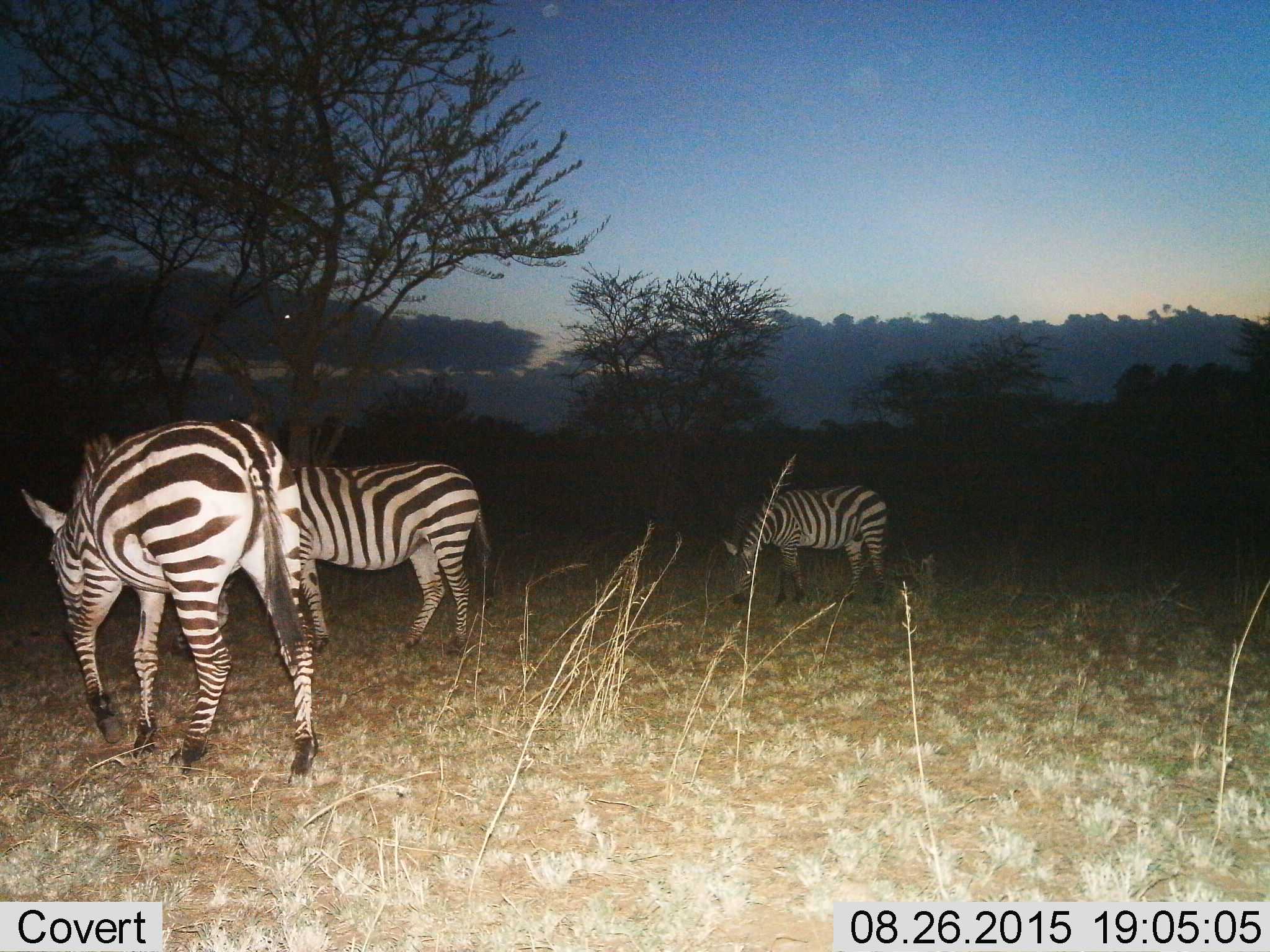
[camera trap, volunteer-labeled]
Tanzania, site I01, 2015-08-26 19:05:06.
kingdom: Animalia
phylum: Chordata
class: Mammalia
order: Perissodactyla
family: Equidae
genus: Equus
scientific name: Equus quagga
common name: plains zebra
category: zebra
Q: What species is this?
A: Zebra (plains zebra) (Equus quagga).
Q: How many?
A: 3.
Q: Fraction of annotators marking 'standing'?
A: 33%.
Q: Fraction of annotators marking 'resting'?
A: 0%.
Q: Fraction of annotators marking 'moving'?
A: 44%.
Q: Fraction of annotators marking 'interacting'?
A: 0%.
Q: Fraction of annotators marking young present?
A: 0%.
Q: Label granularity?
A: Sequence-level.